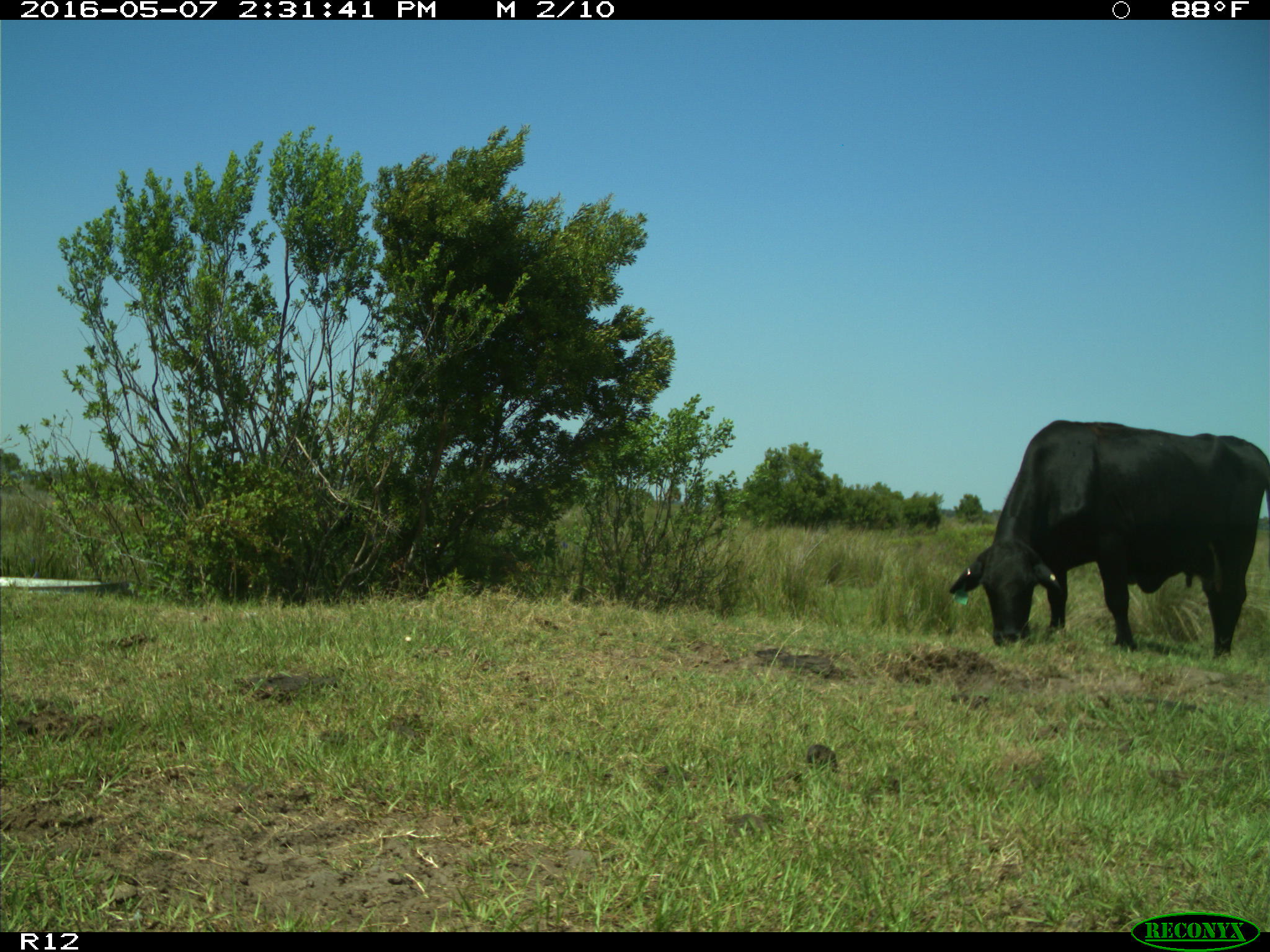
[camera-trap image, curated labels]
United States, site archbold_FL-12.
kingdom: Animalia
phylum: Chordata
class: Mammalia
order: Artiodactyla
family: Bovidae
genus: Bos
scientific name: Bos taurus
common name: domestic cow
Bos taurus (domestic cow).